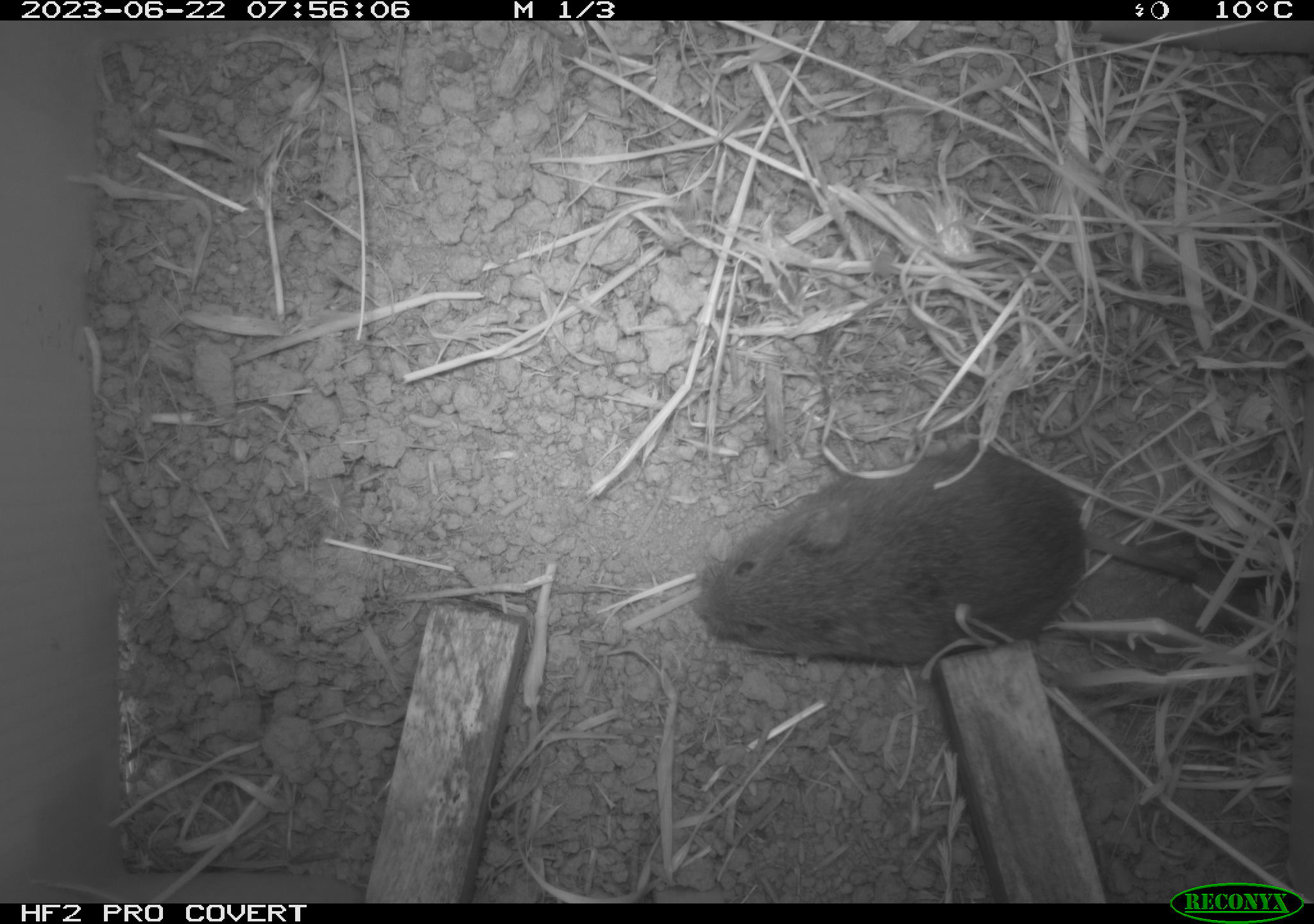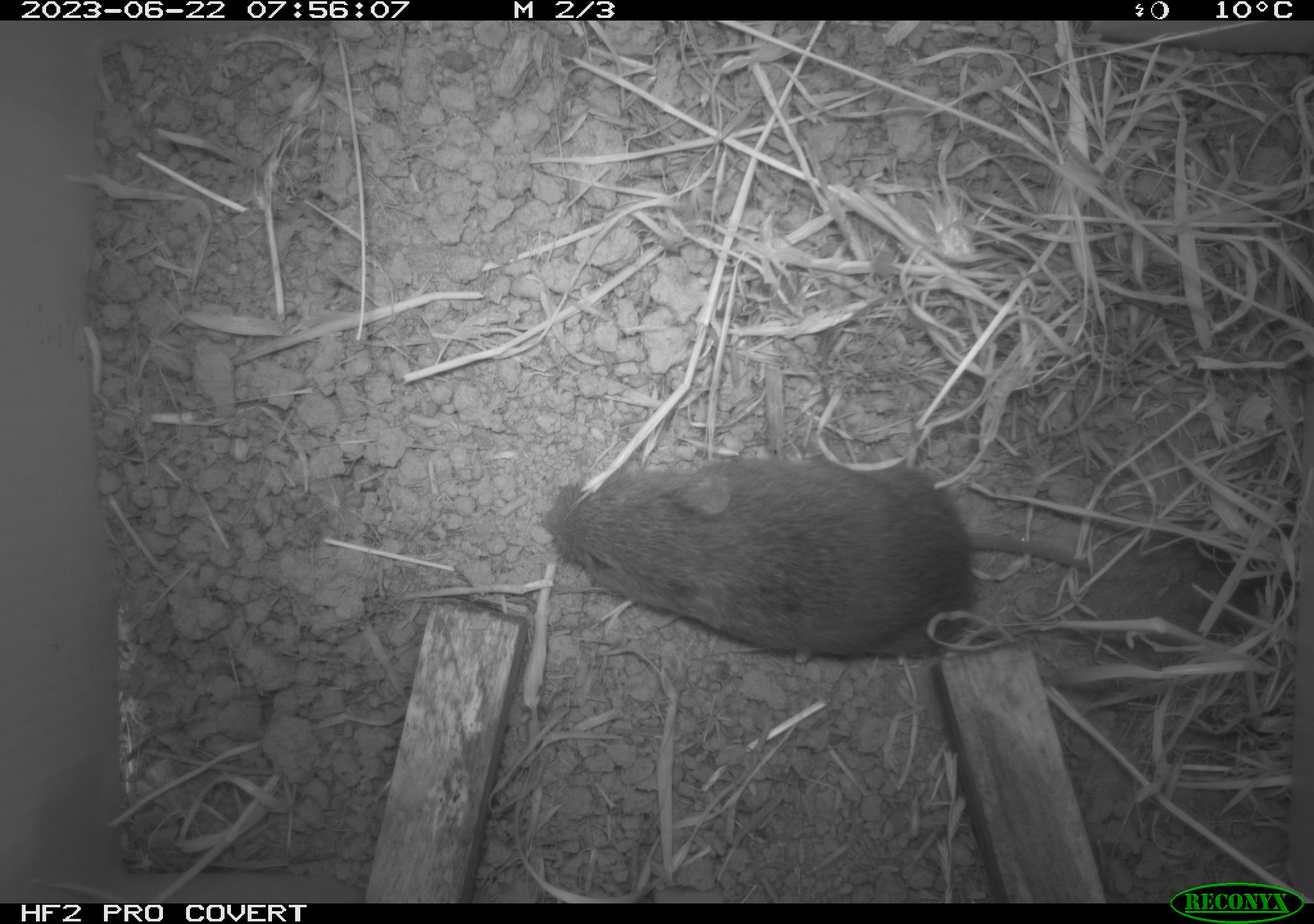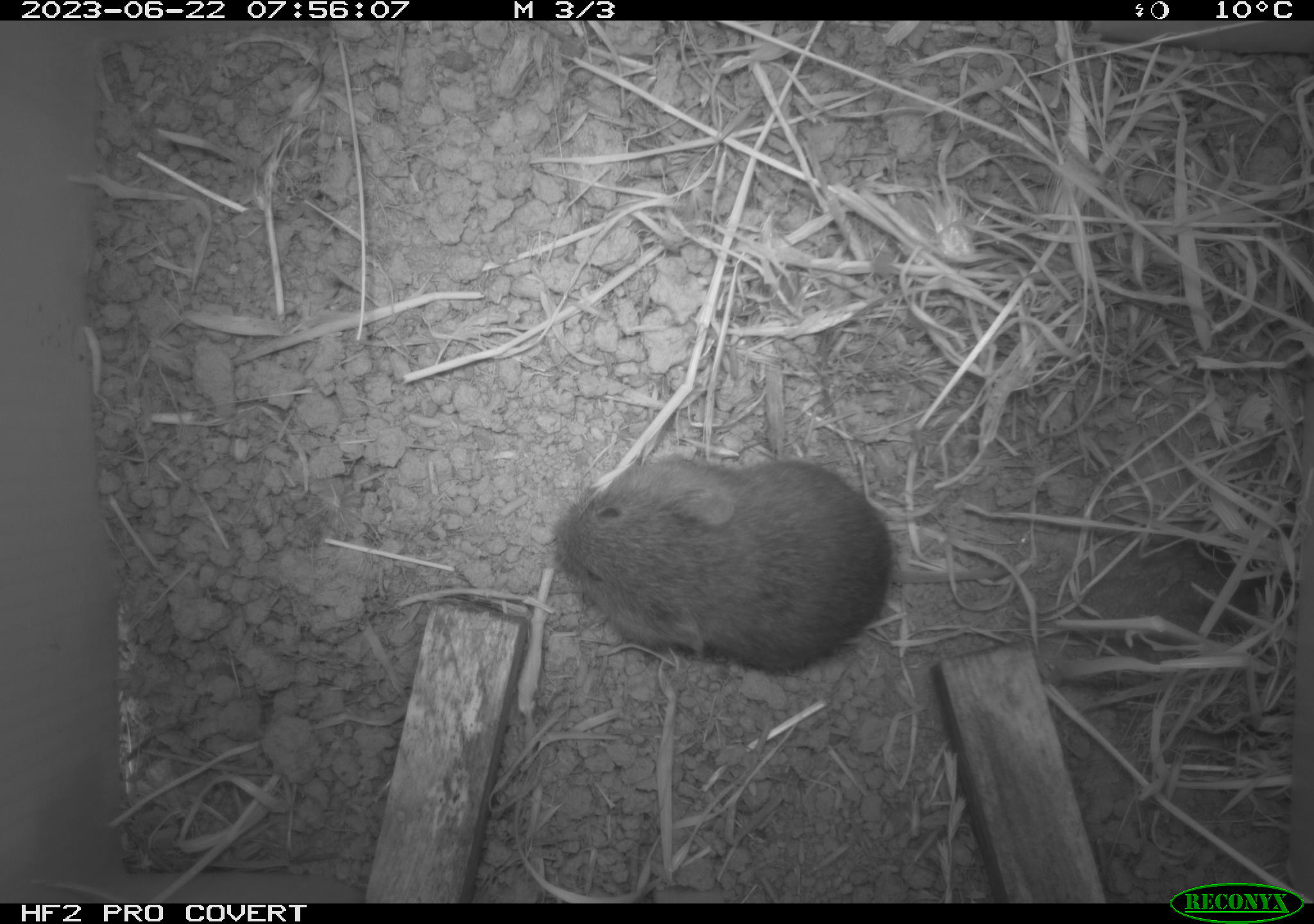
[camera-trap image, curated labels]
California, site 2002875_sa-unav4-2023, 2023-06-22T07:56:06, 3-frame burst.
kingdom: Animalia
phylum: Chordata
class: Mammalia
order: Rodentia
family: Cricetidae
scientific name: Arvicolinae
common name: voles, lemmings, and muskrats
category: arvicolinae subfamily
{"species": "arvicolinae subfamily (voles, lemmings, and muskrats) (Arvicolinae)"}